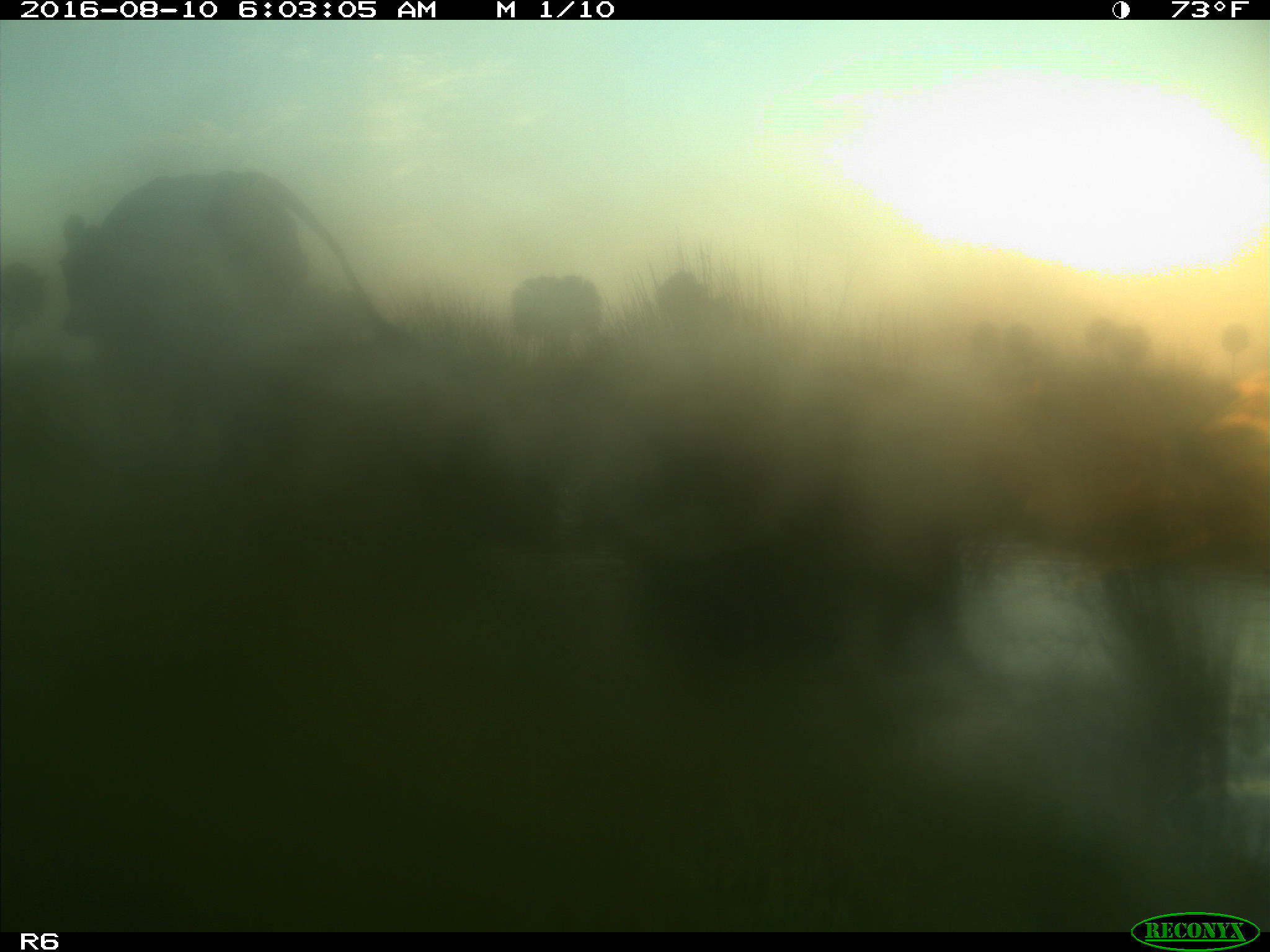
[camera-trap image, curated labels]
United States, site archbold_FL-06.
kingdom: Animalia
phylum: Chordata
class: Mammalia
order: Artiodactyla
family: Bovidae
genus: Bos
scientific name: Bos taurus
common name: domestic cow